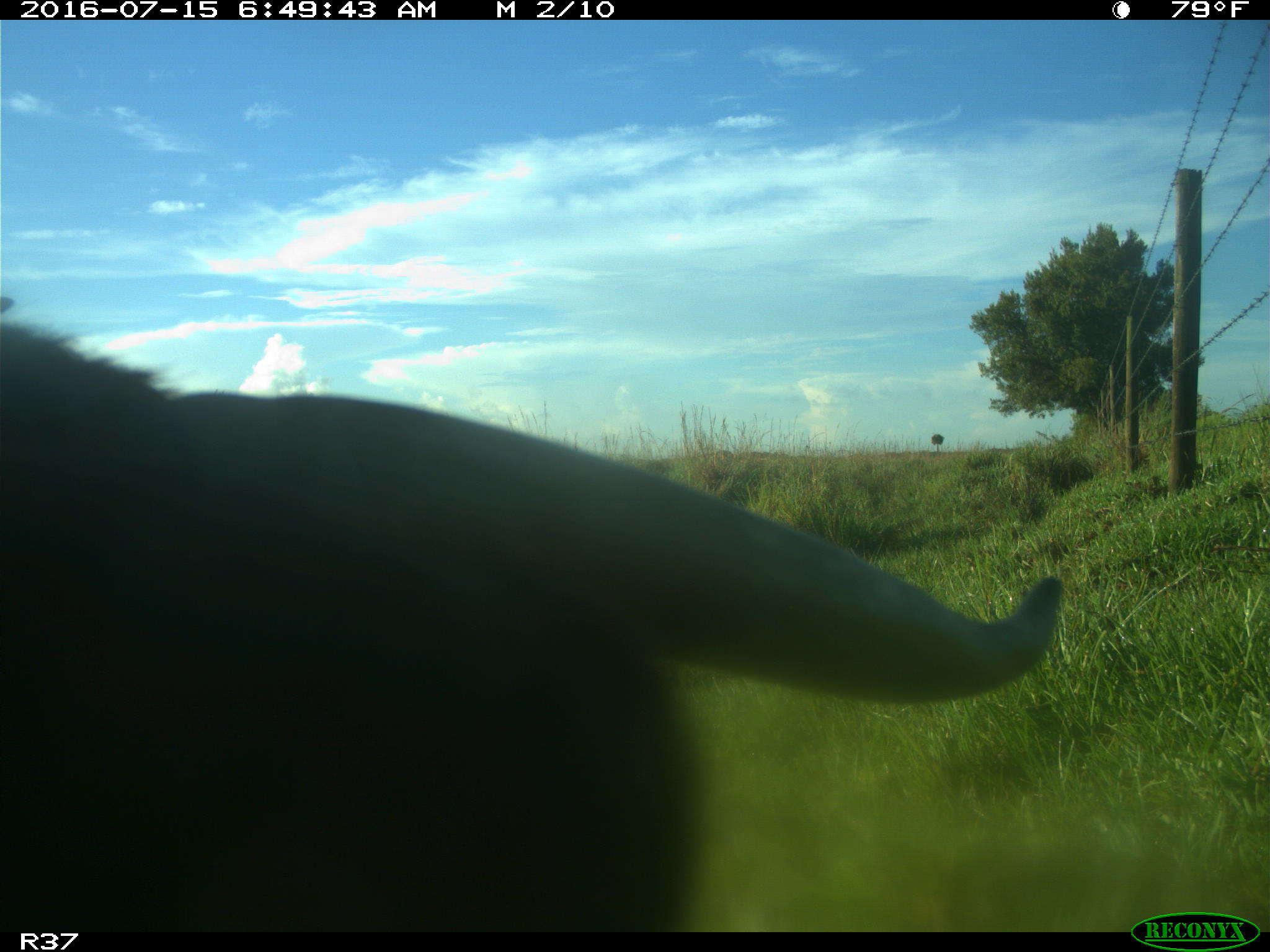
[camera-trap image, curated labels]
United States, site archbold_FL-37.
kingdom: Animalia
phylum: Chordata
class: Mammalia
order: Artiodactyla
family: Bovidae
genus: Bos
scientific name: Bos taurus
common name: domestic cow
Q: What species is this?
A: Bos taurus (domestic cow).